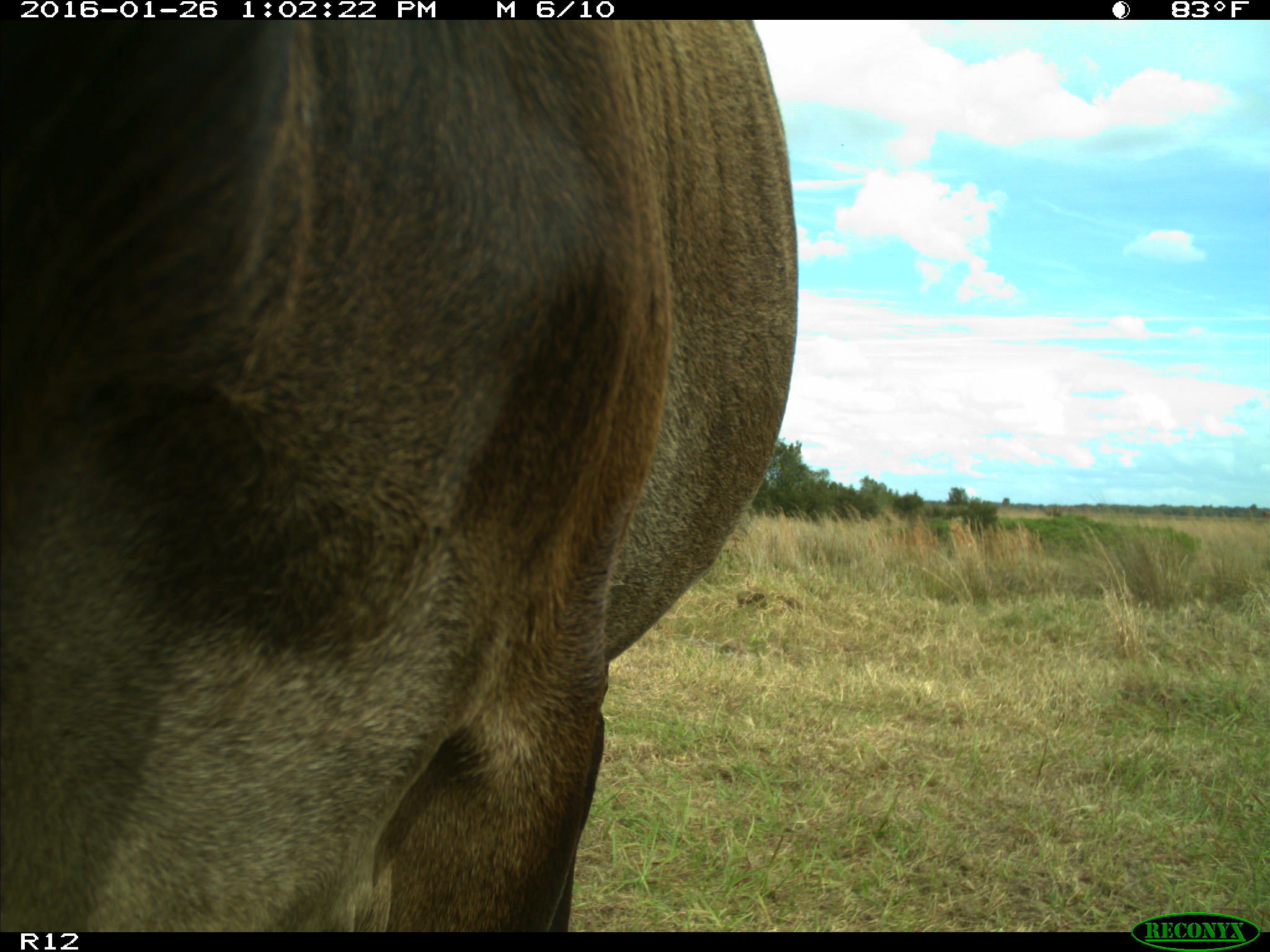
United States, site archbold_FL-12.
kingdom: Animalia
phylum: Chordata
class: Mammalia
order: Artiodactyla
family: Bovidae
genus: Bos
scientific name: Bos taurus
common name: domestic cow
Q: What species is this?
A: Bos taurus (domestic cow).